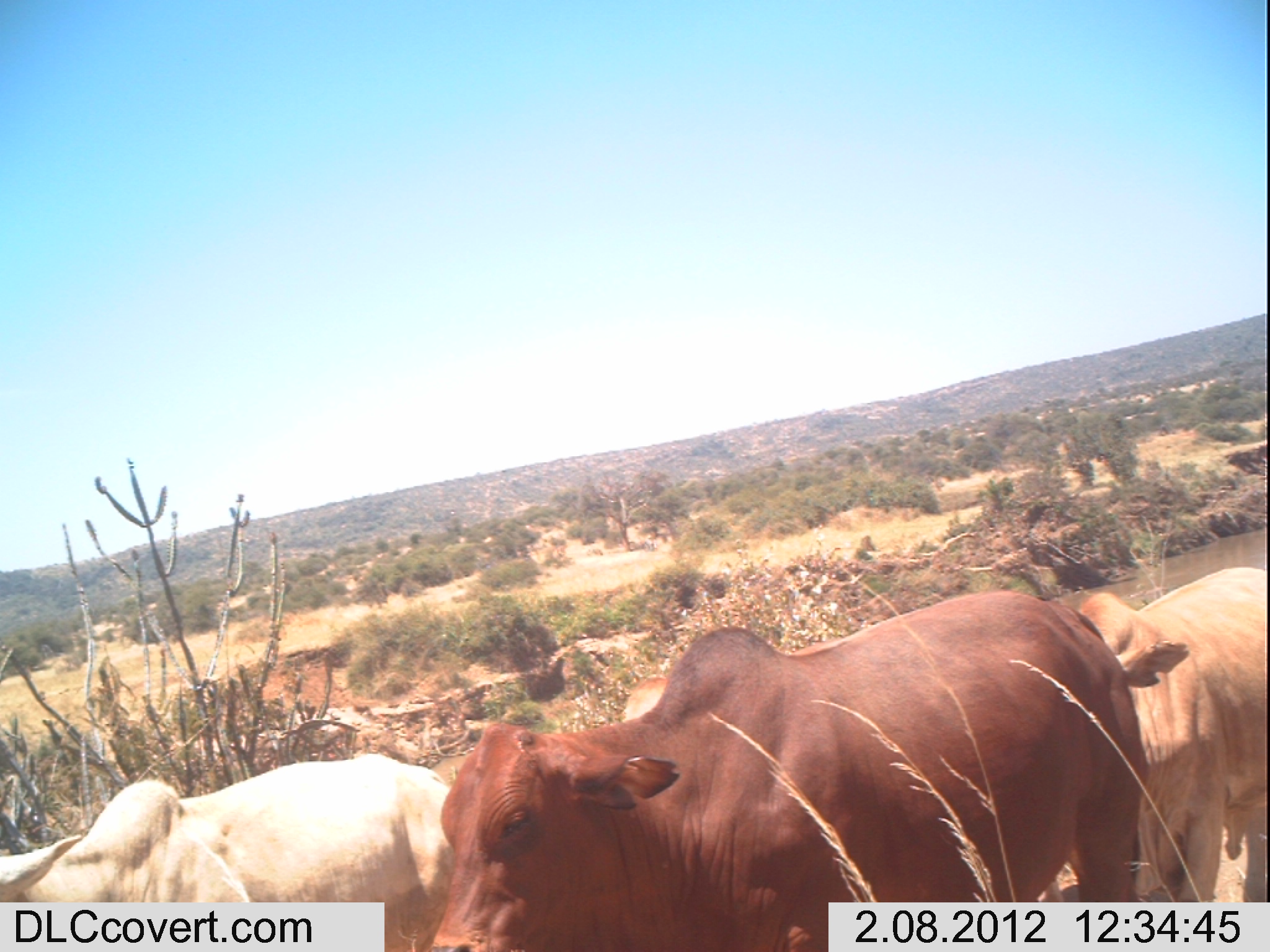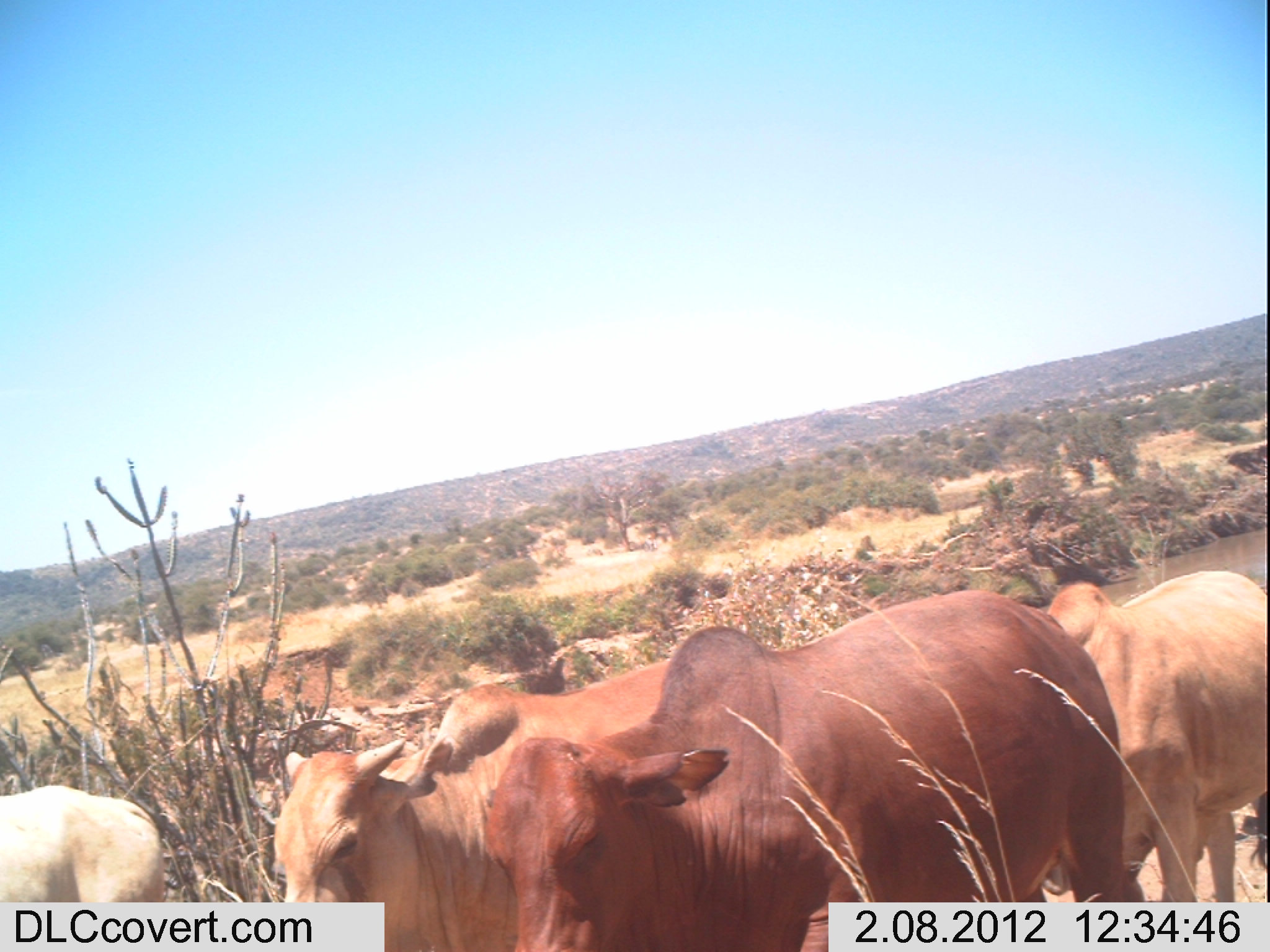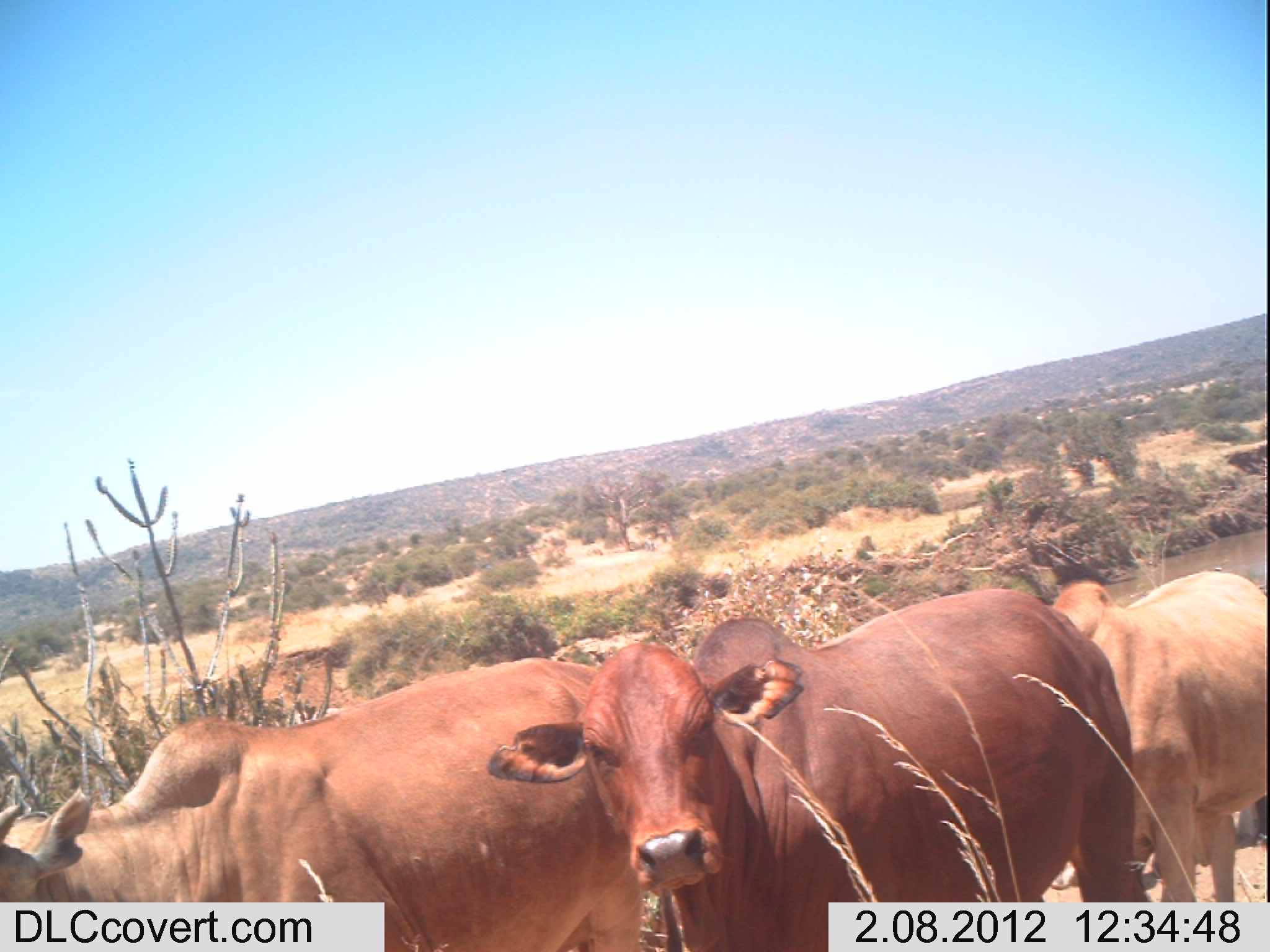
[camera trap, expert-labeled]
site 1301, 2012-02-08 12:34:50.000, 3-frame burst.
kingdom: Animalia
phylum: Chordata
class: Mammalia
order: Artiodactyla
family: Bovidae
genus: Bos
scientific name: Bos taurus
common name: domestic cattle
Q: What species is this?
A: Bos taurus (domestic cattle).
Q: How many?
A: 4.